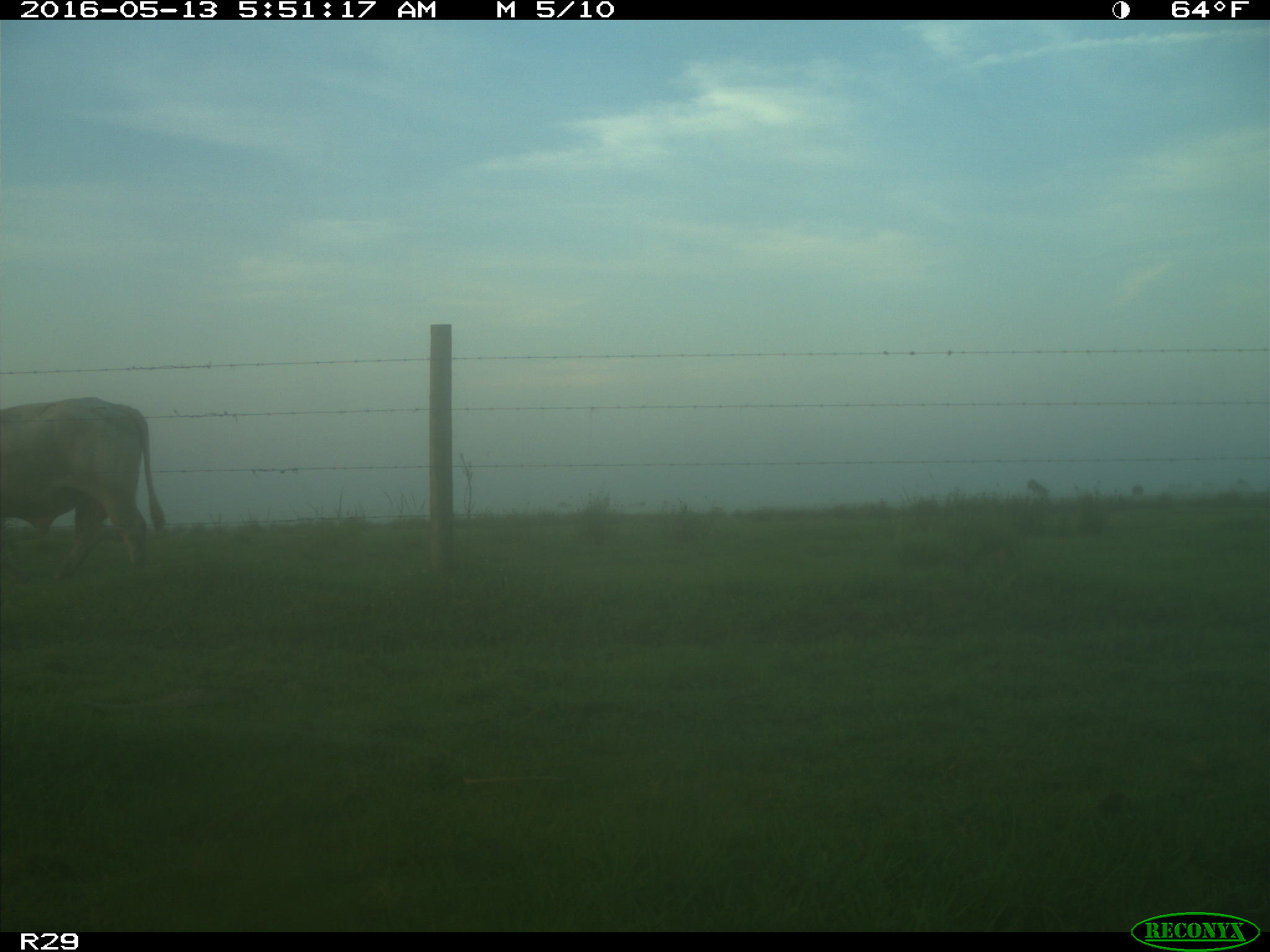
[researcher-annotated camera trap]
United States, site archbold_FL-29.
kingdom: Animalia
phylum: Chordata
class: Mammalia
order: Artiodactyla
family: Bovidae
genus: Bos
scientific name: Bos taurus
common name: domestic cow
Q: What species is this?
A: Bos taurus (domestic cow).